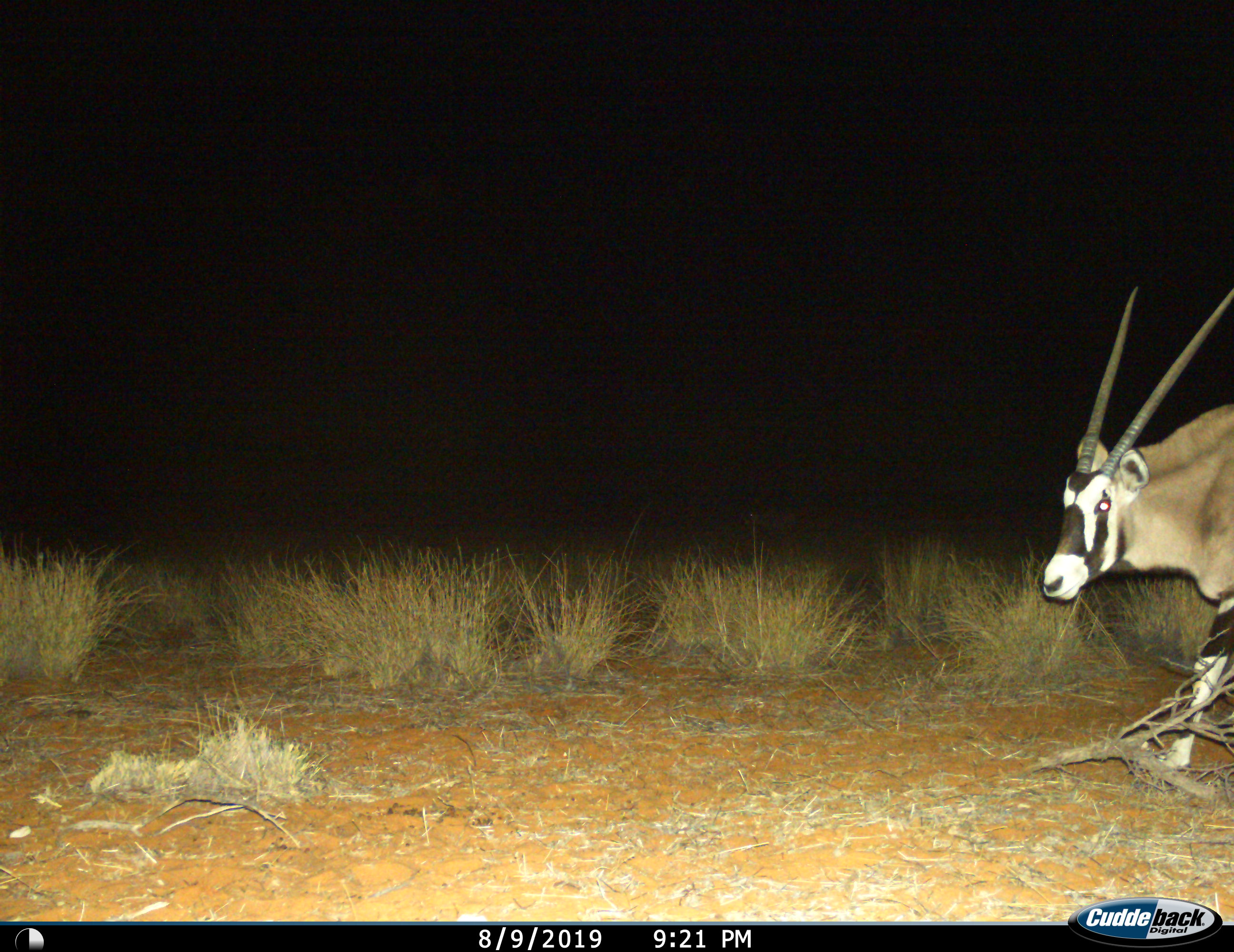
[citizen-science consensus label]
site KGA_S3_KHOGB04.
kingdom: Animalia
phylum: Chordata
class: Mammalia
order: Artiodactyla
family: Bovidae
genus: Oryx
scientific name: Oryx gazella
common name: gemsbok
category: oryx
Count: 1.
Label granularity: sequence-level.